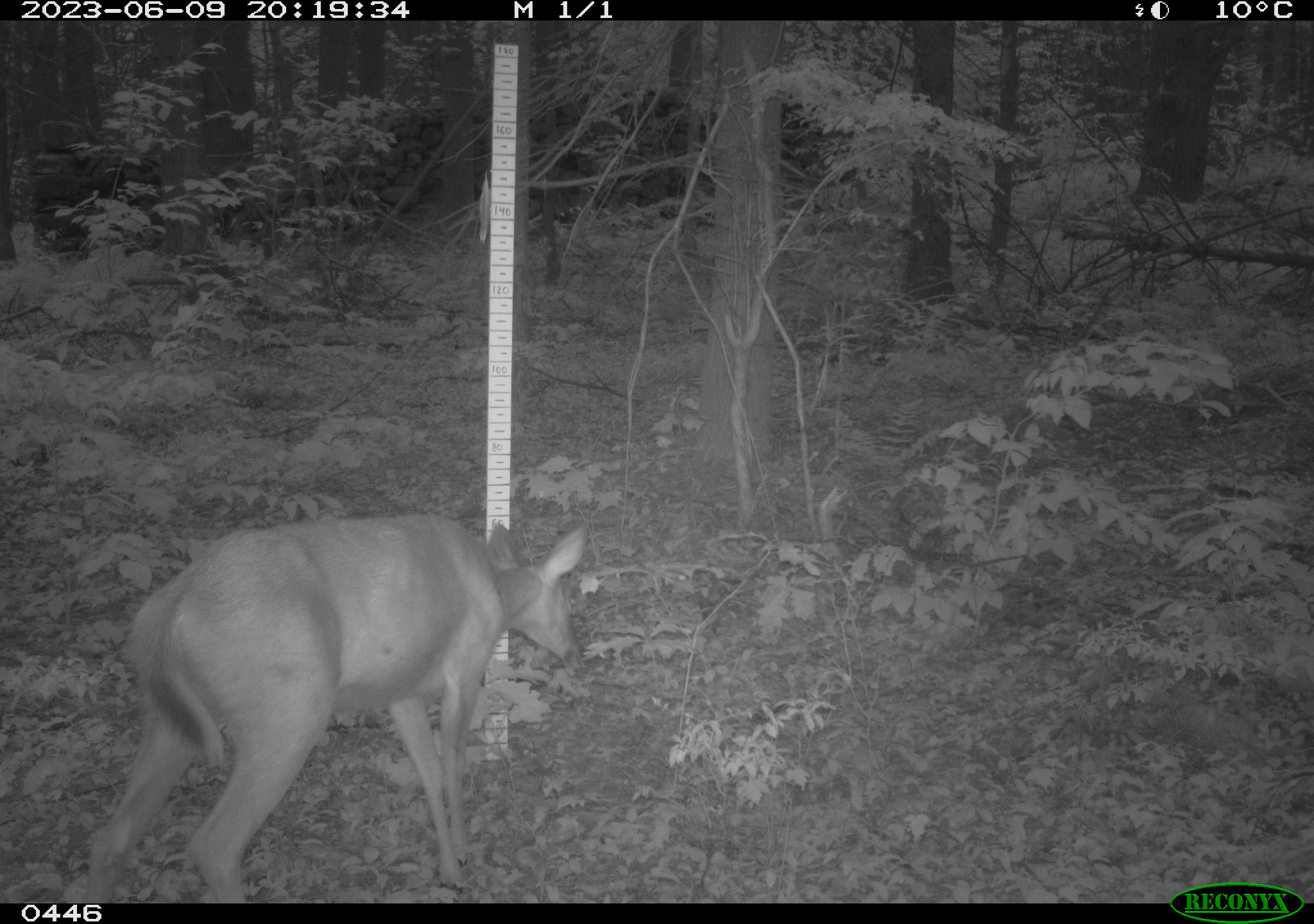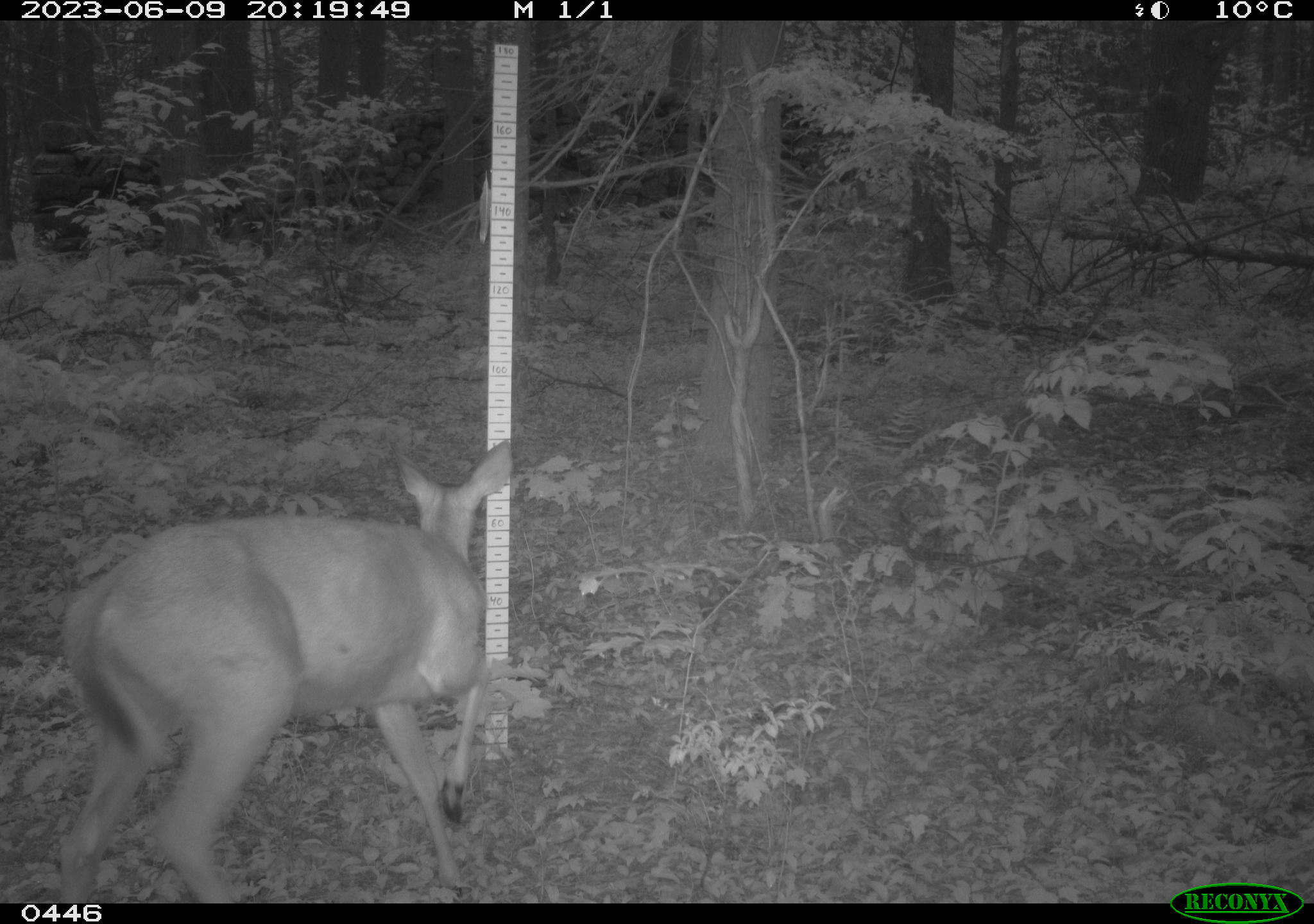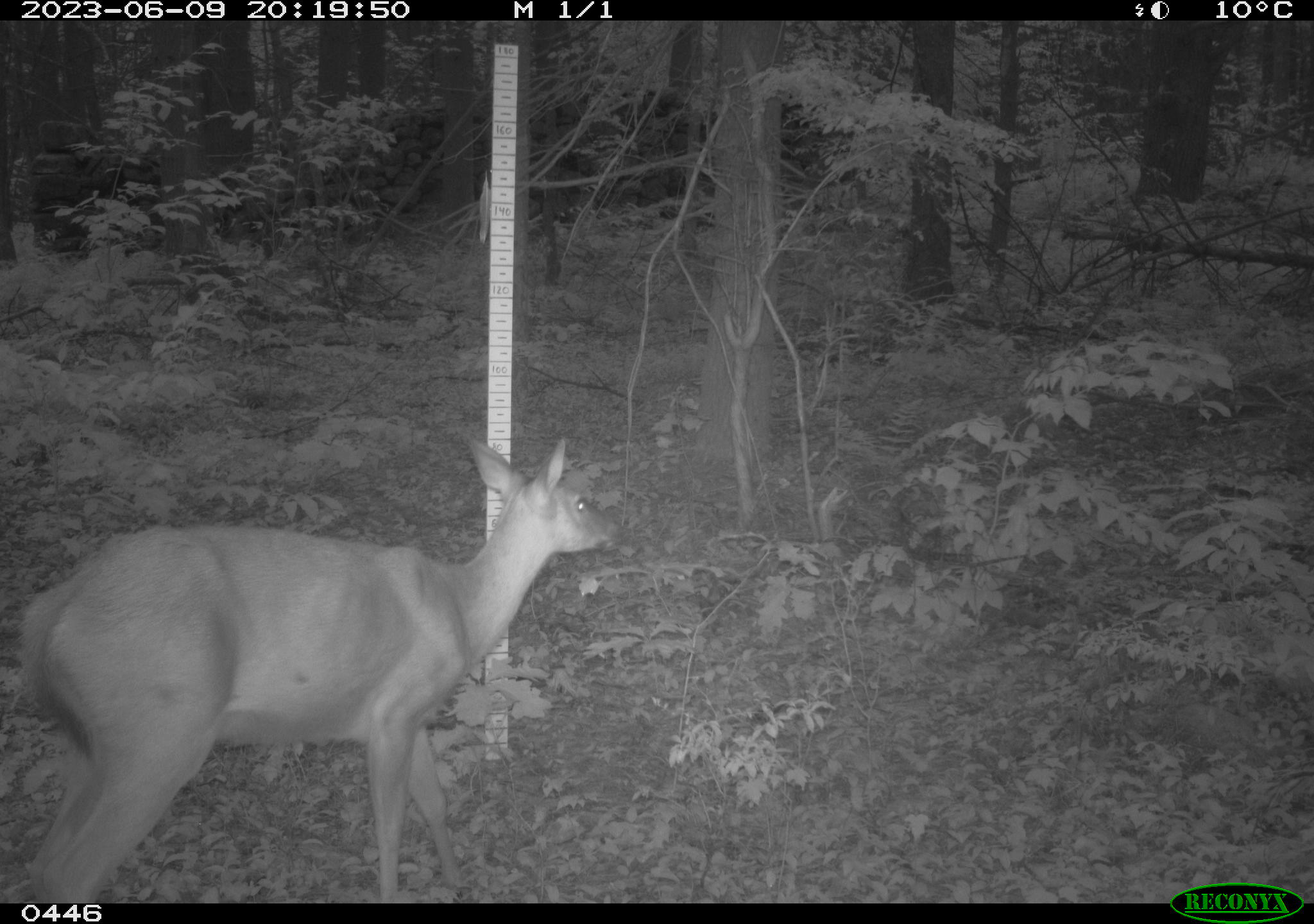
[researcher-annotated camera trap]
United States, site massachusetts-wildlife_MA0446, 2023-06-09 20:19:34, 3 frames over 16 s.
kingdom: Animalia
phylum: Chordata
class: Mammalia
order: Artiodactyla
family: Cervidae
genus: Odocoileus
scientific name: Odocoileus virginianus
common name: white-tailed deer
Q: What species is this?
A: White-tailed deer (Odocoileus virginianus).